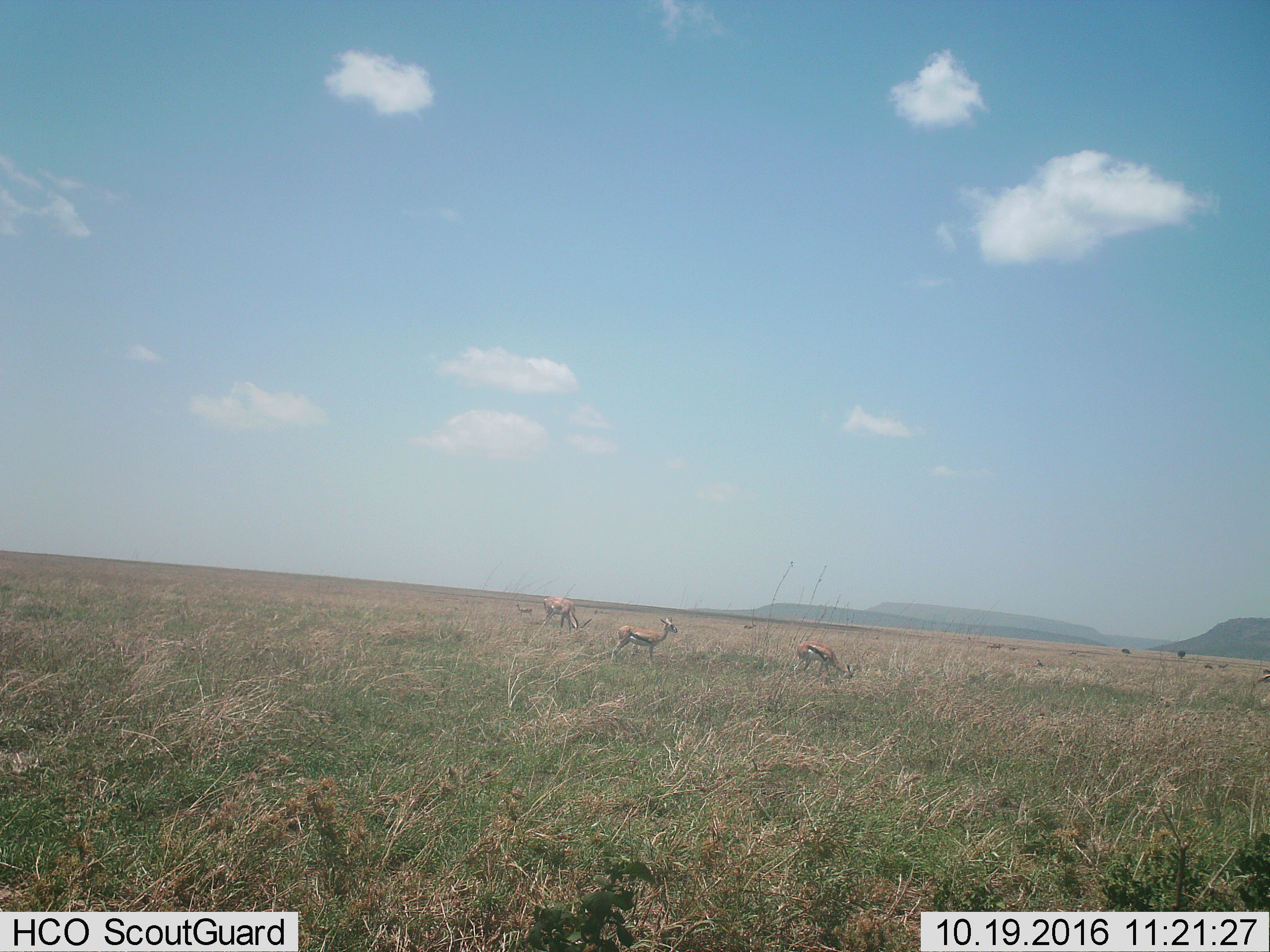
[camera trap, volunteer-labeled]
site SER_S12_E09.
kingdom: Animalia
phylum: Chordata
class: Mammalia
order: Artiodactyla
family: Bovidae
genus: Eudorcas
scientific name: Eudorcas thomsonii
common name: thomson's gazelle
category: gazellethomsons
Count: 8.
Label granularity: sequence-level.